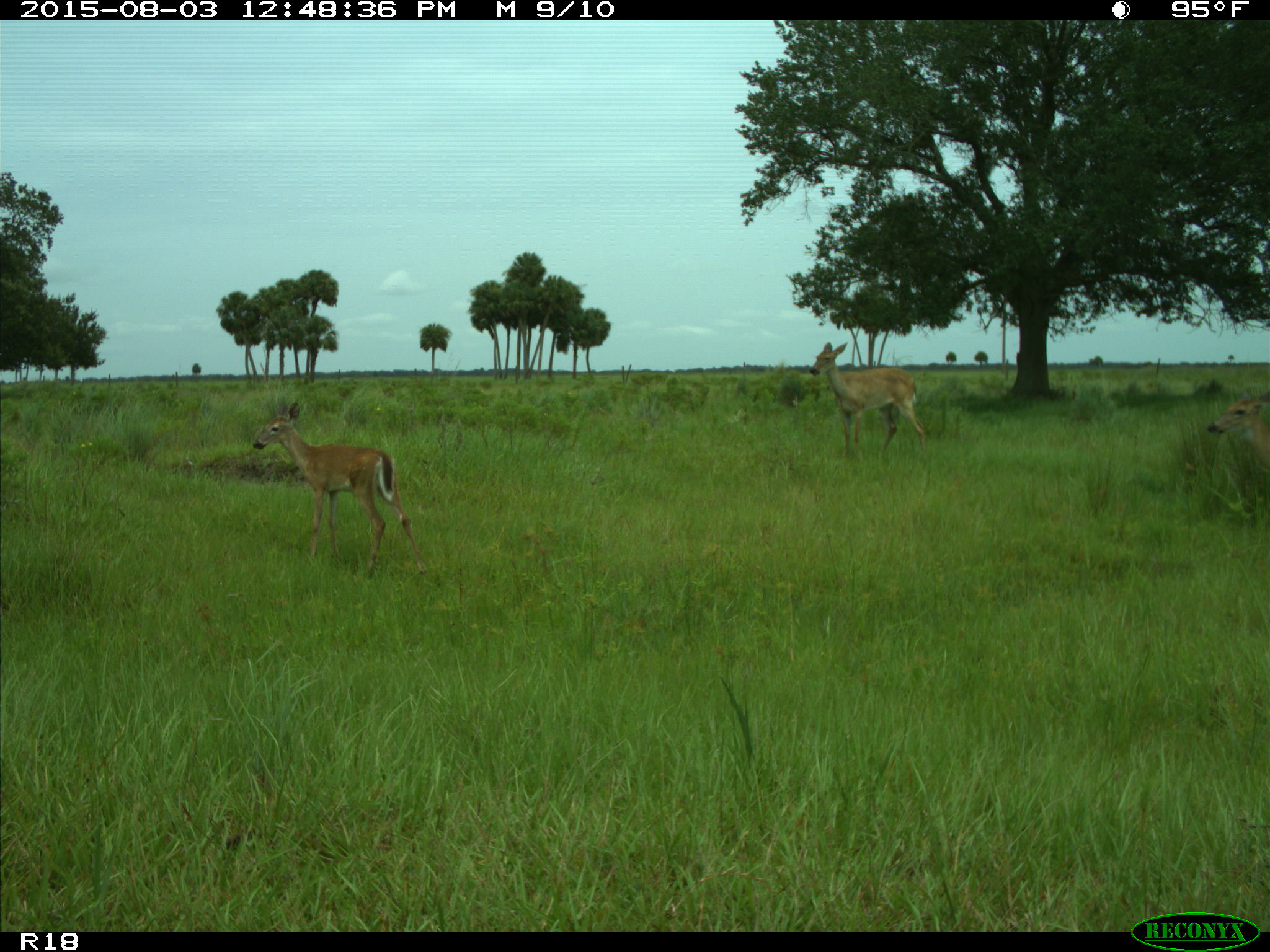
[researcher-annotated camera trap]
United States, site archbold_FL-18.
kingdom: Animalia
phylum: Chordata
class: Mammalia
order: Artiodactyla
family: Cervidae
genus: Odocoileus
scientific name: Odocoileus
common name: deer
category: unidentified deer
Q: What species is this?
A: Unidentified deer (deer) (Odocoileus).